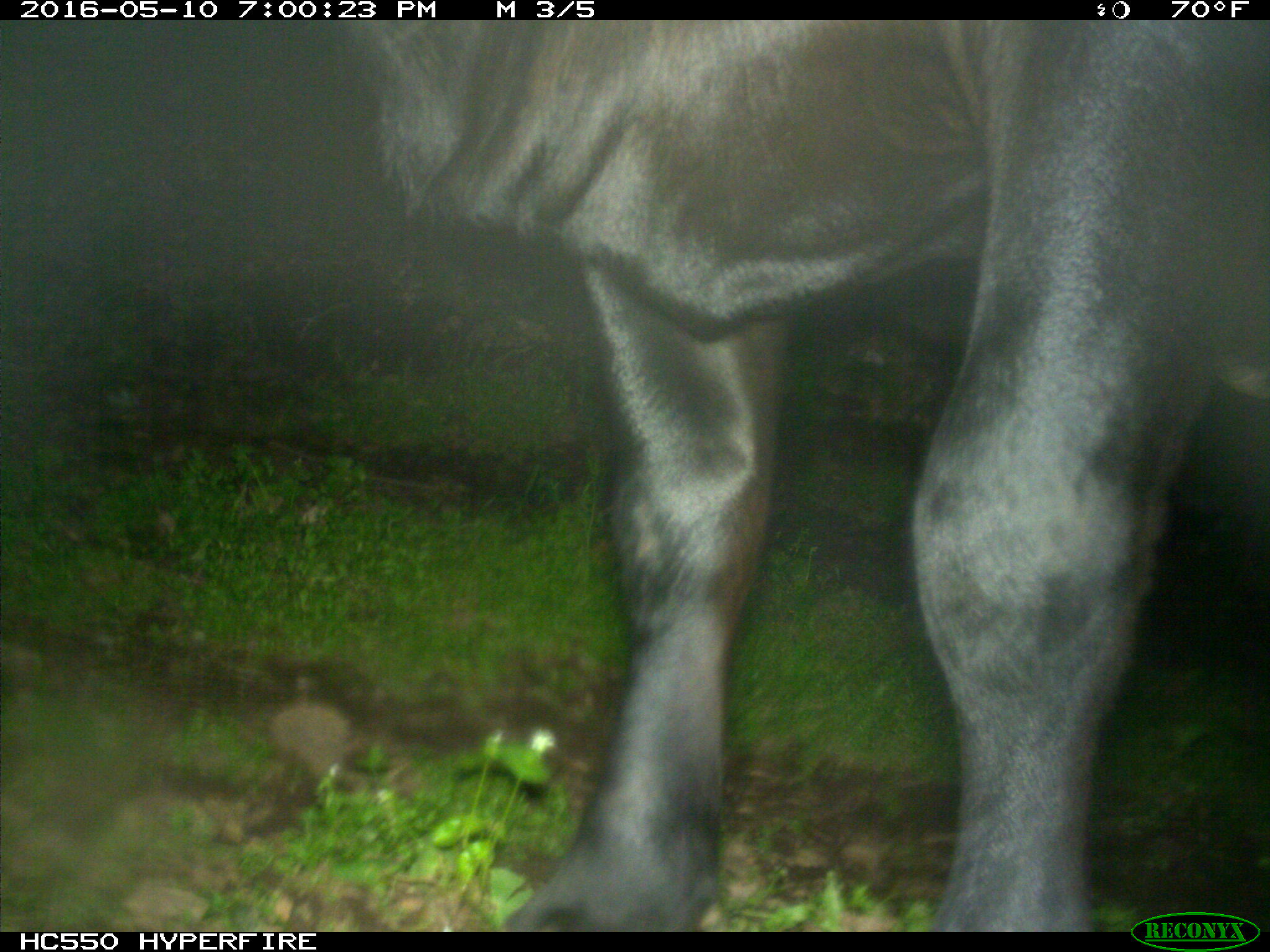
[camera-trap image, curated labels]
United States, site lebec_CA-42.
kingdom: Animalia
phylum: Chordata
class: Mammalia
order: Artiodactyla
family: Bovidae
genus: Bos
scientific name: Bos taurus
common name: domestic cow